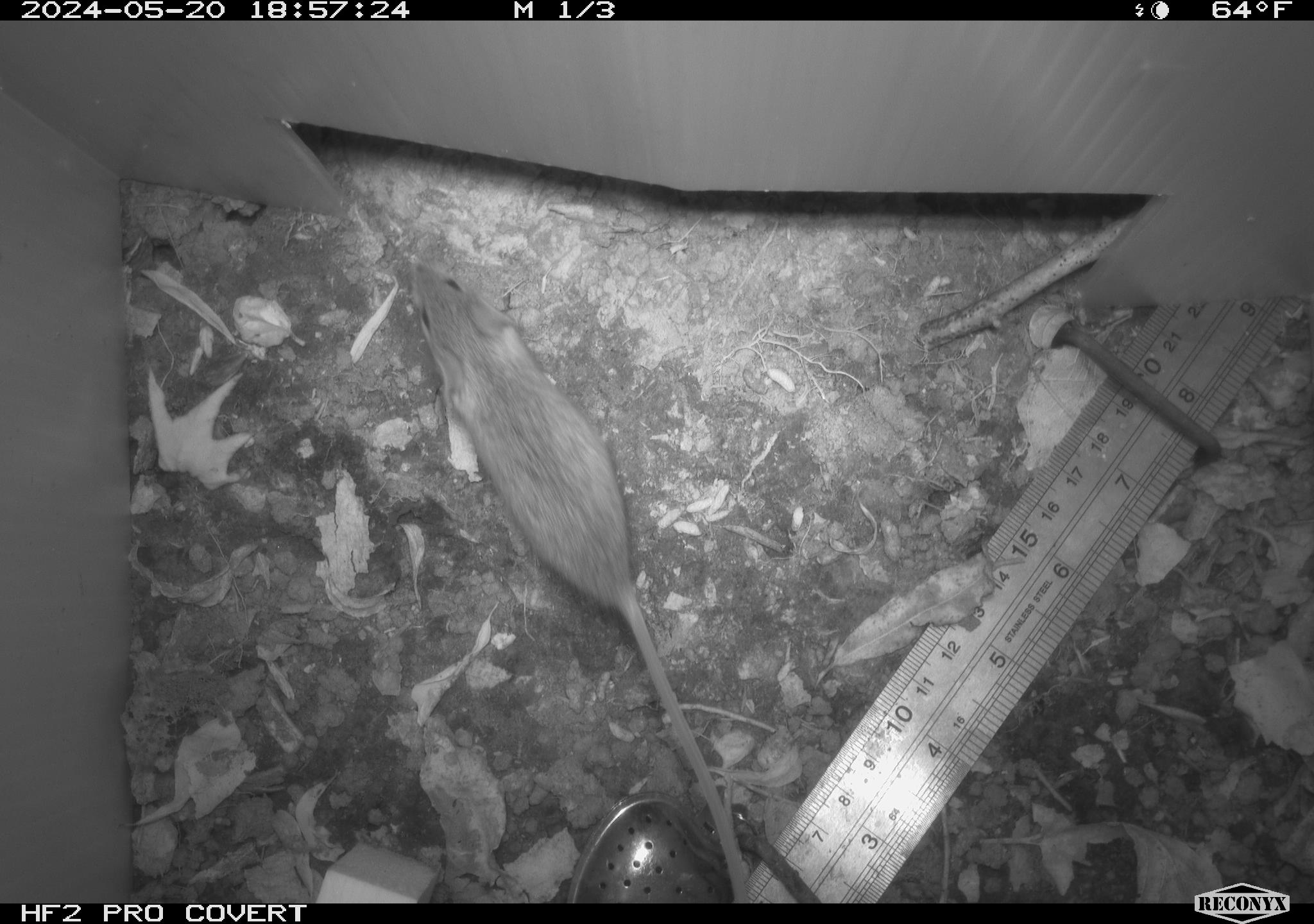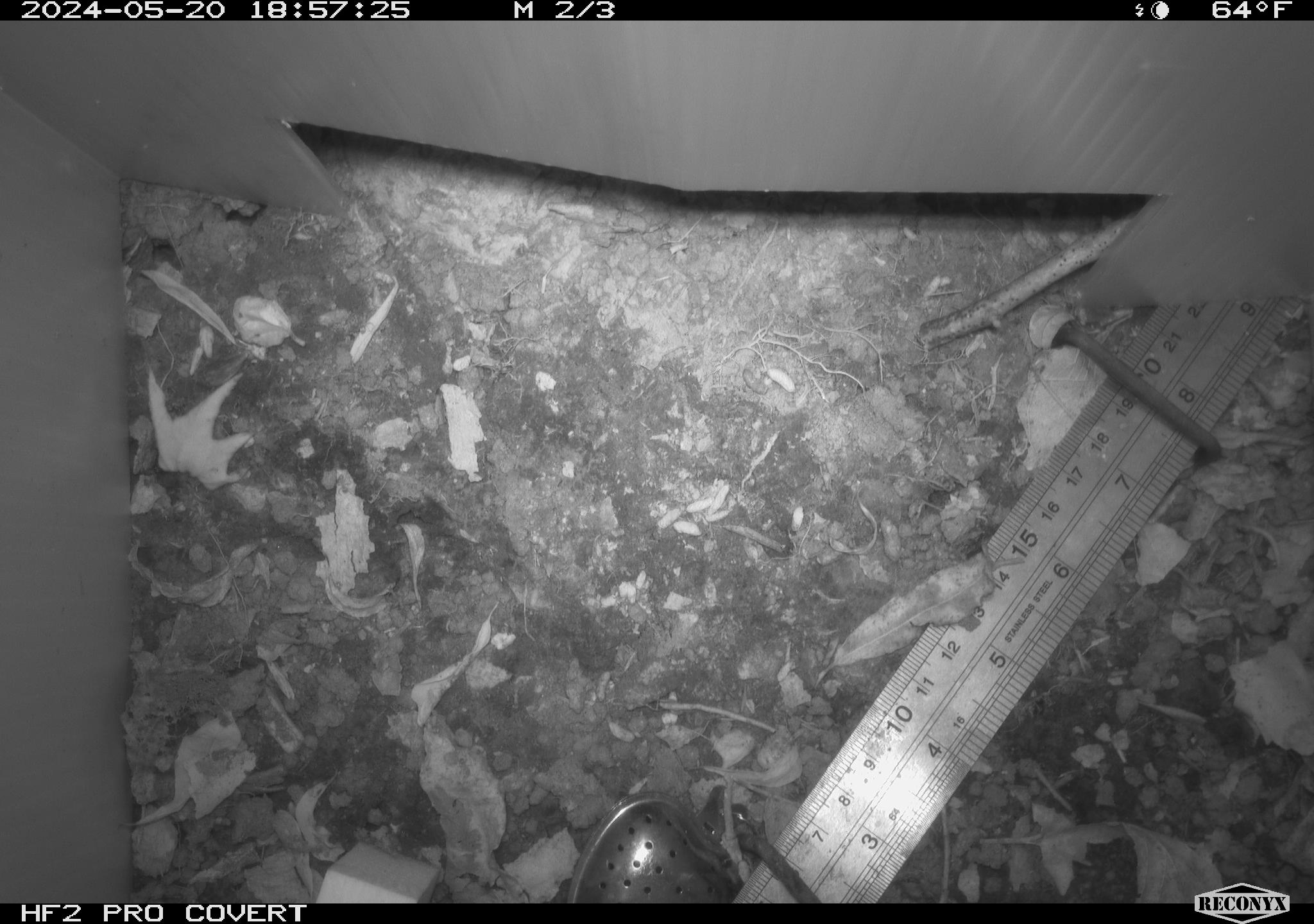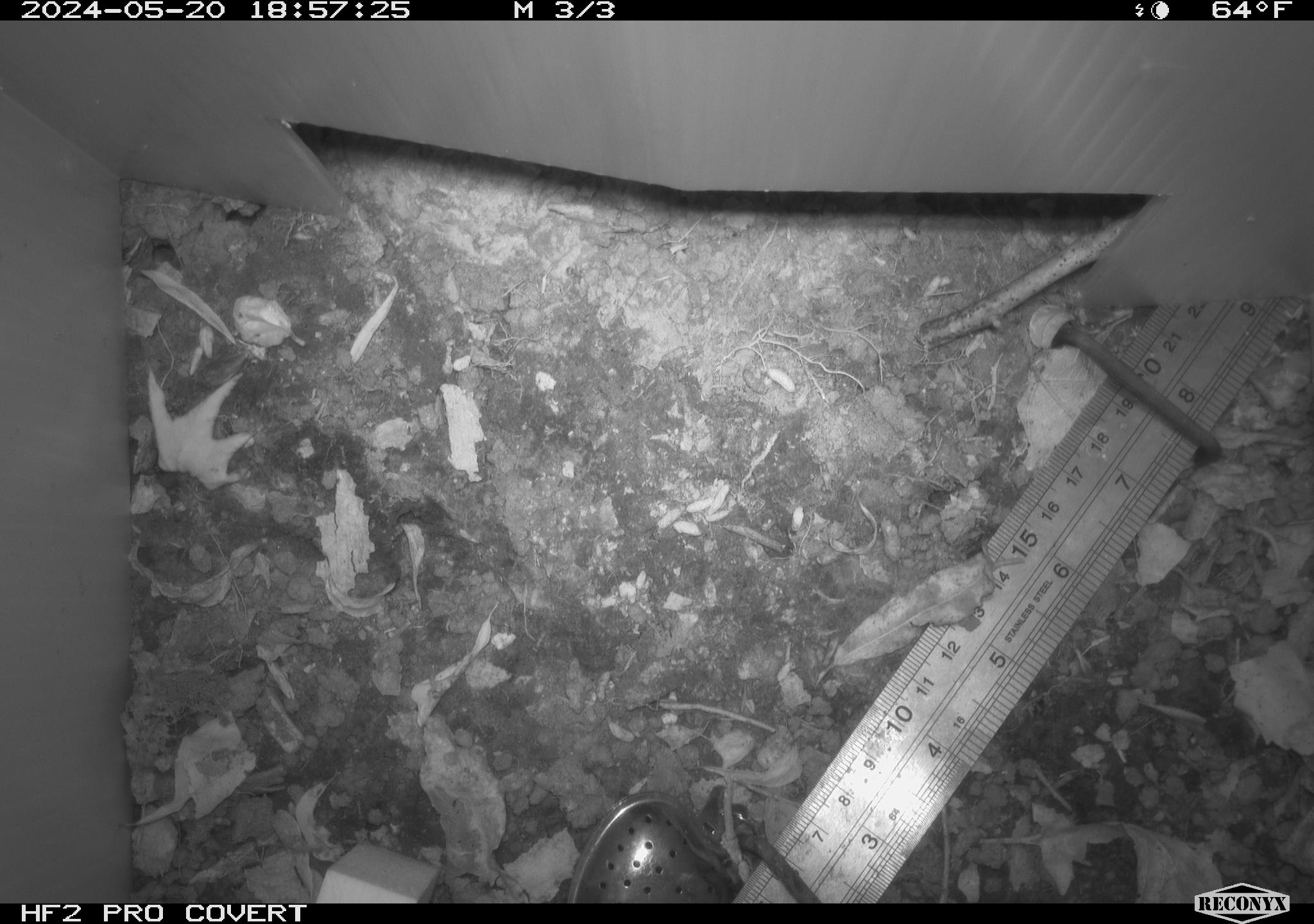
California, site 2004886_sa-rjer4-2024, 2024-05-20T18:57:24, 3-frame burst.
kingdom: Animalia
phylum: Chordata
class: Mammalia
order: Rodentia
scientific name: Rodentia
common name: mouse species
Mouse species (Rodentia).